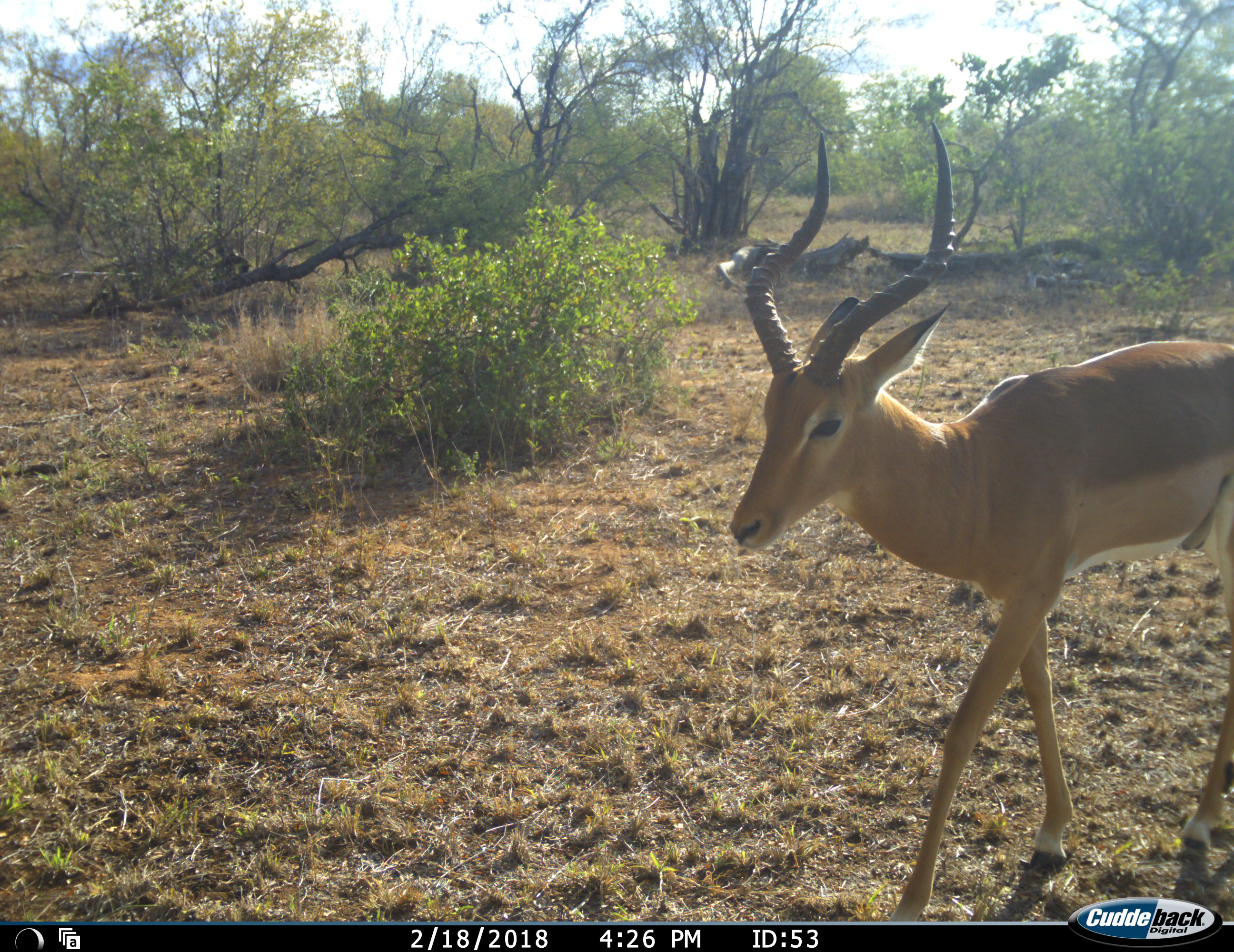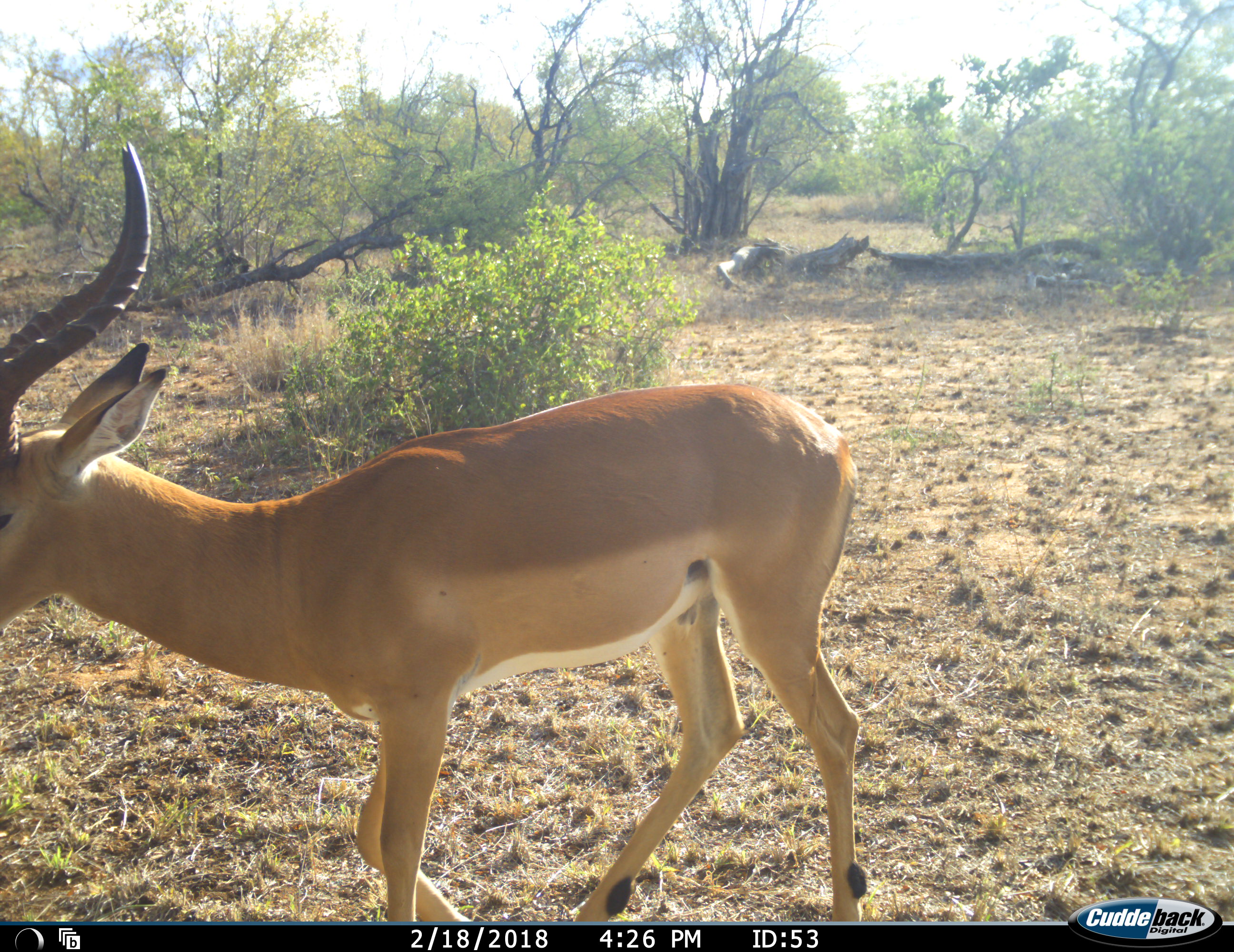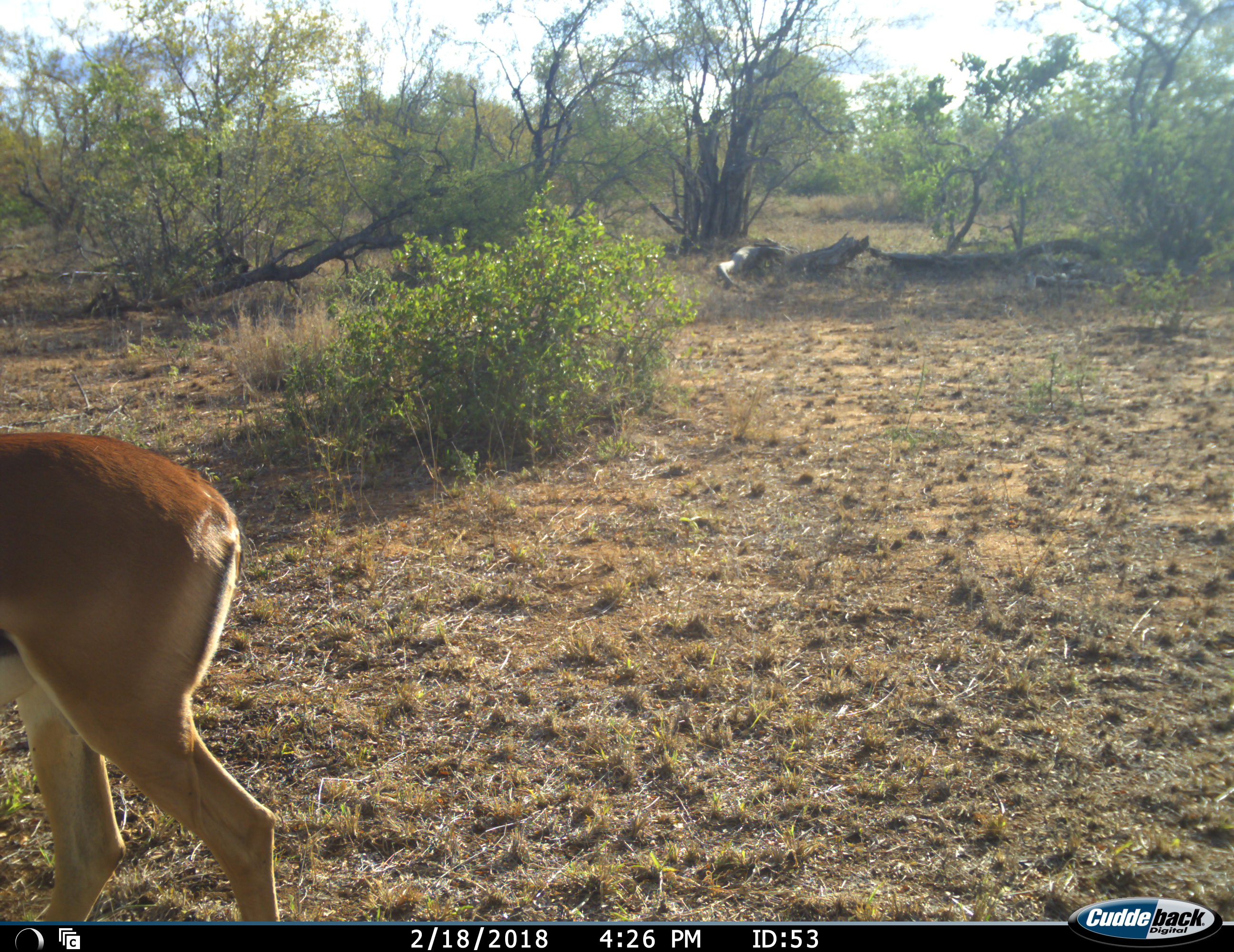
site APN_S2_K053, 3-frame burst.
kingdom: Animalia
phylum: Chordata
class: Mammalia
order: Artiodactyla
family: Bovidae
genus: Aepyceros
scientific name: Aepyceros melampus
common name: impala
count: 1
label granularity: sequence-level